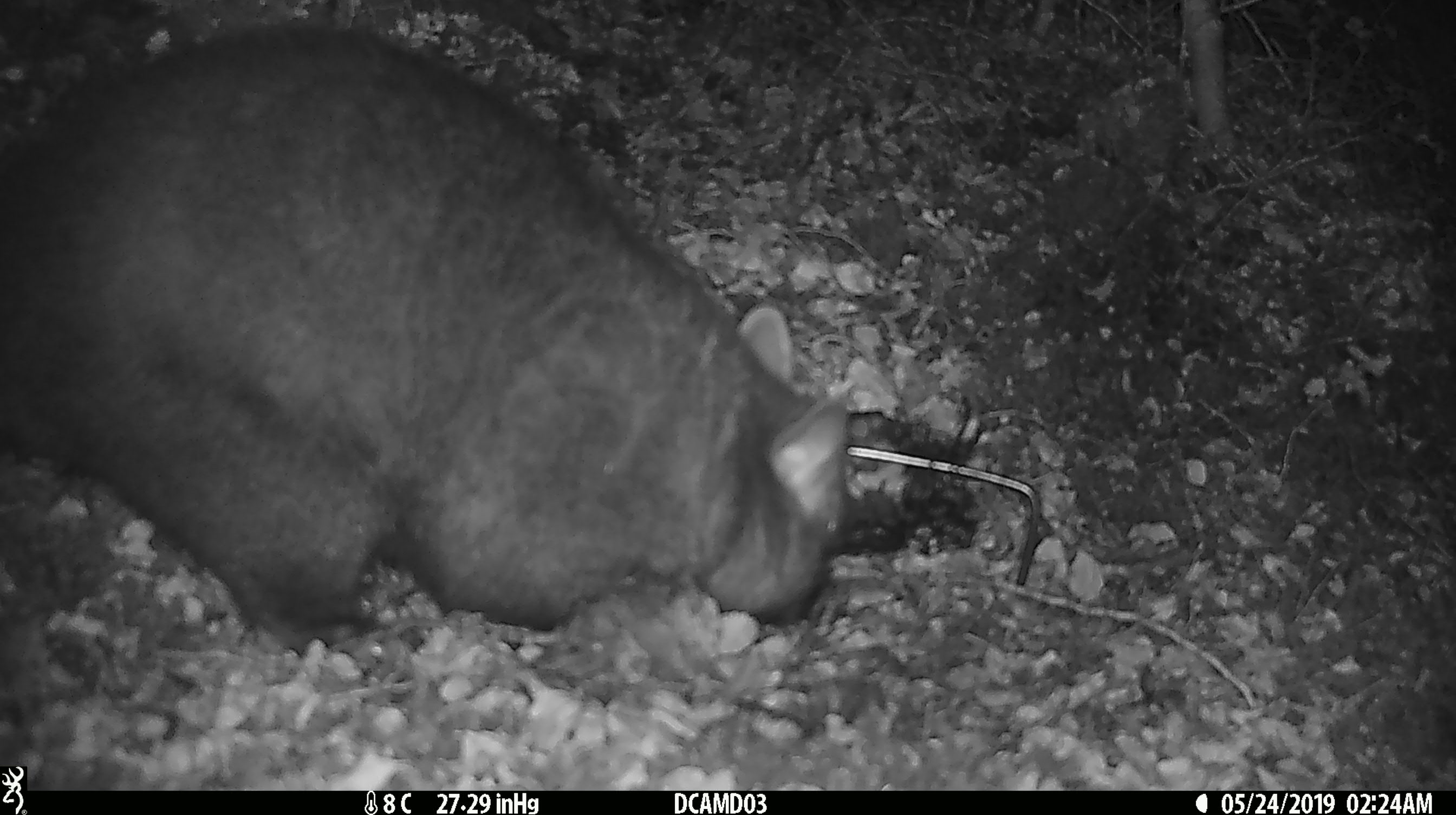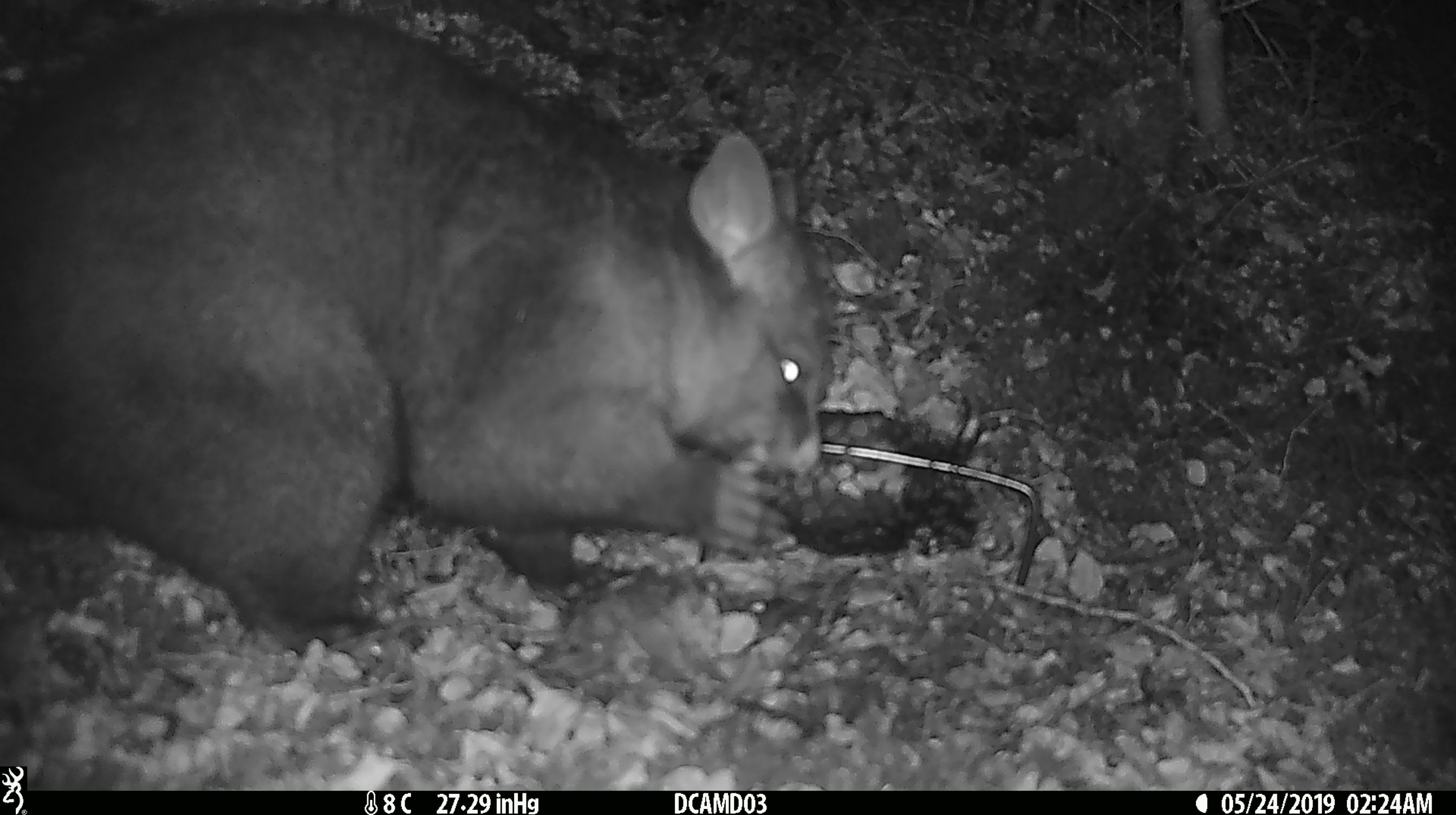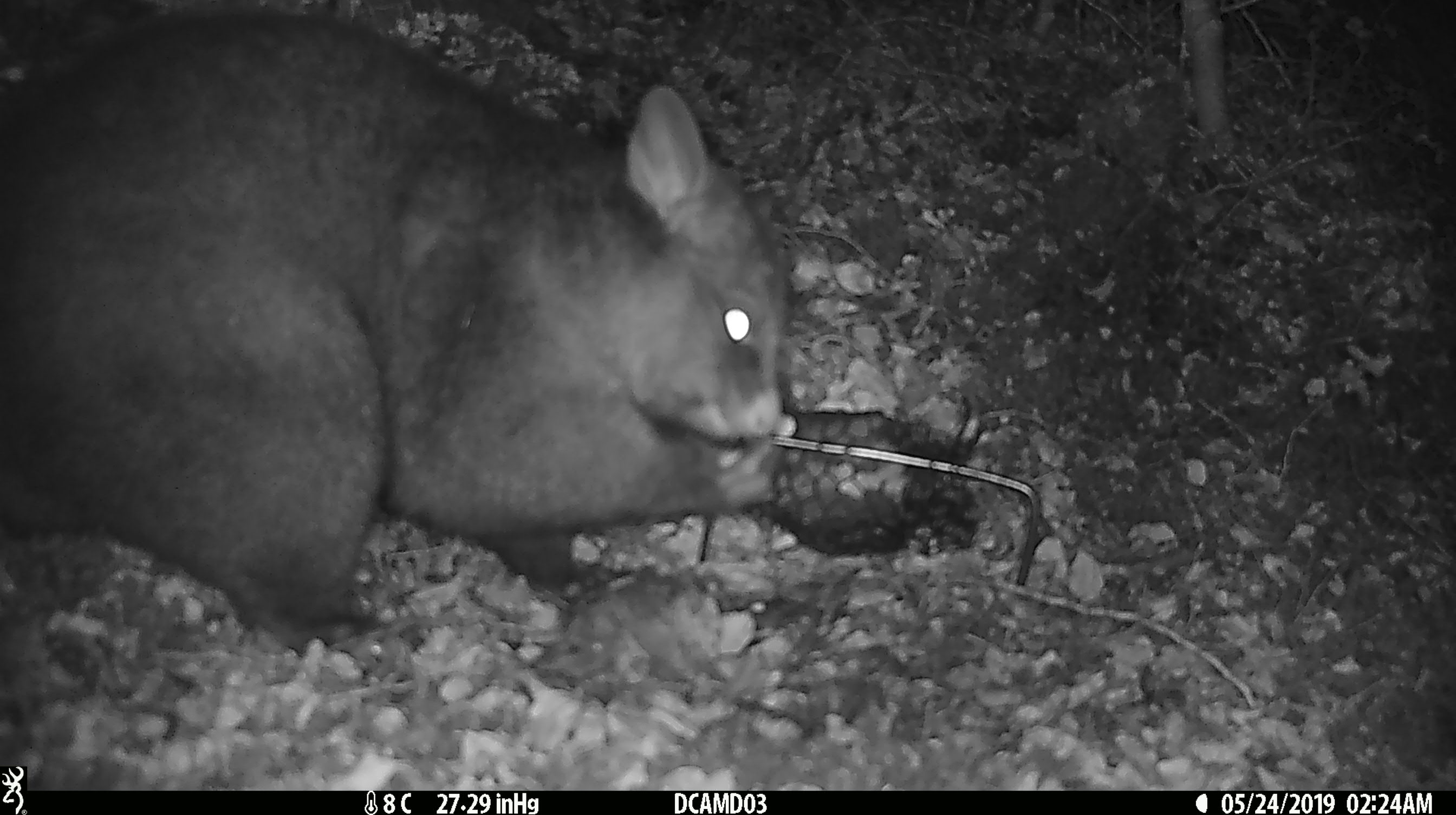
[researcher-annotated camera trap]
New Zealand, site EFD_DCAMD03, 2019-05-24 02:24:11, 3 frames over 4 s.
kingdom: Animalia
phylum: Chordata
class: Mammalia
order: Diprotodontia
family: Phalangeridae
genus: Trichosurus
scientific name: Trichosurus vulpecula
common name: common brushtail possum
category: possum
Possum (common brushtail possum) (Trichosurus vulpecula).